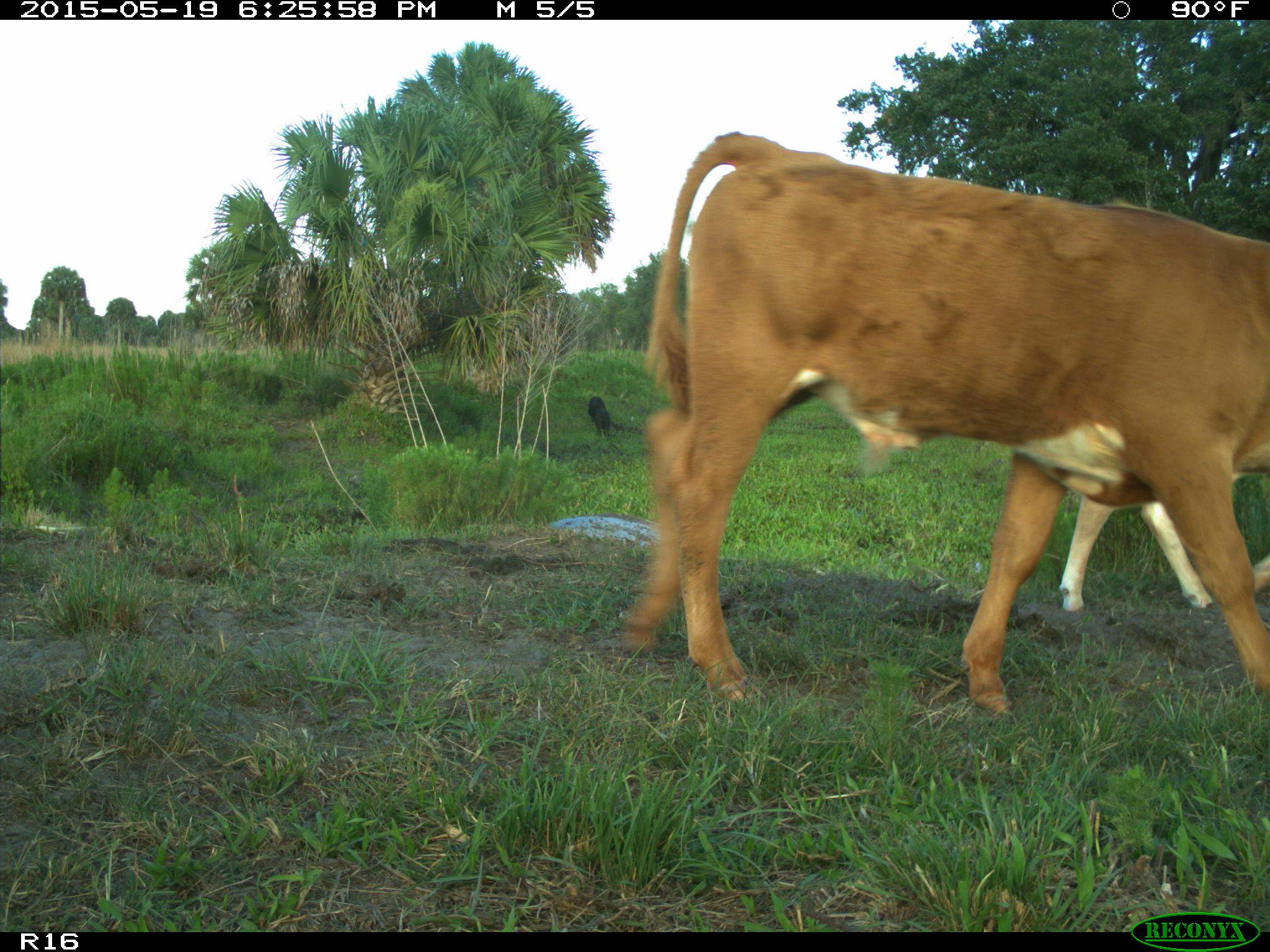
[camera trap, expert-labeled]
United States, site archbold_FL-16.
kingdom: Animalia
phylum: Chordata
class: Mammalia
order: Artiodactyla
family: Bovidae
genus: Bos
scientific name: Bos taurus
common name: domestic cow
Bos taurus (domestic cow).